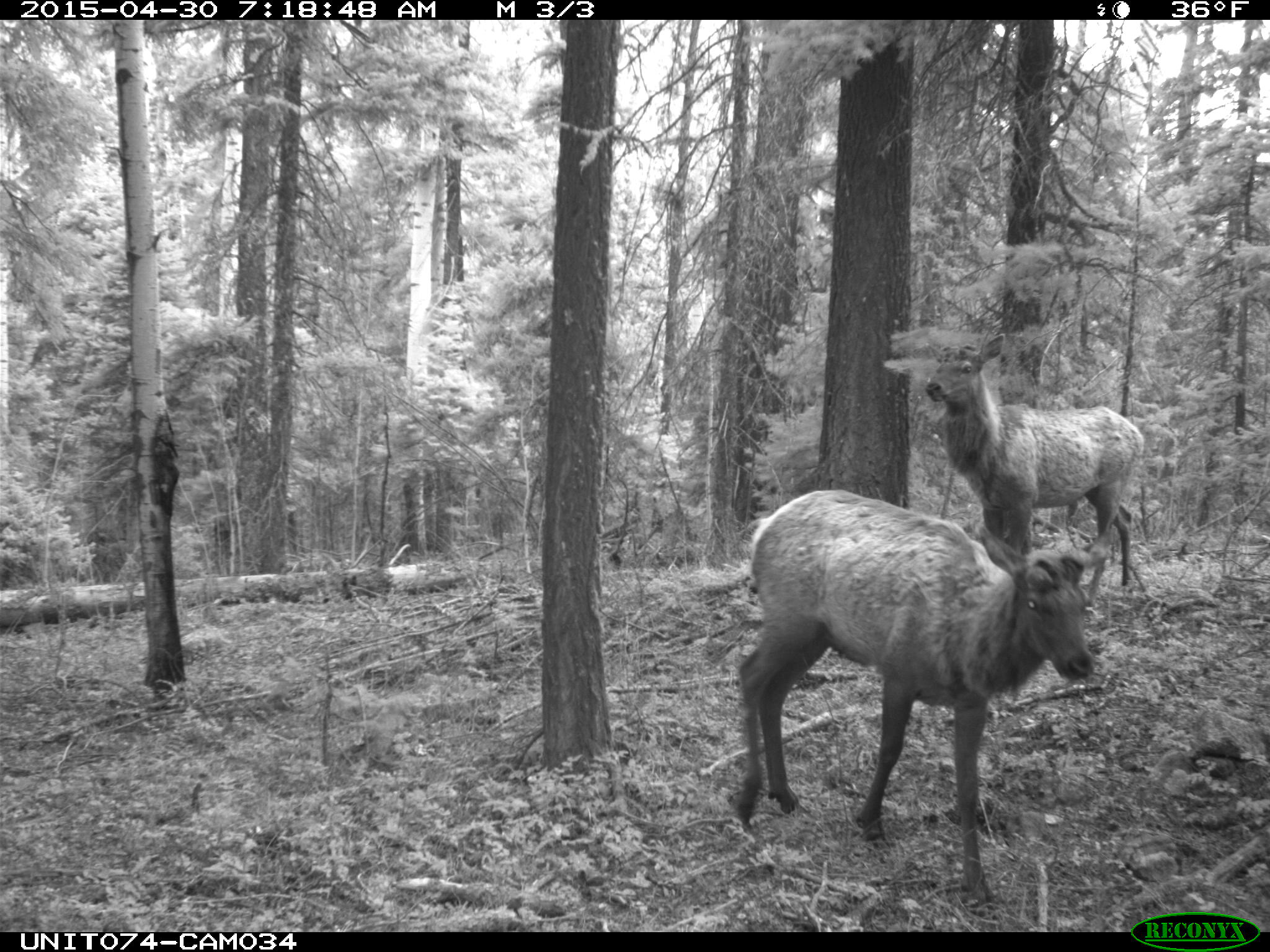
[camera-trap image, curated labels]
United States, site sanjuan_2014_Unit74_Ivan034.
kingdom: Animalia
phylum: Chordata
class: Mammalia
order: Artiodactyla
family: Cervidae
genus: Cervus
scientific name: Cervus elaphus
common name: red deer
Cervus elaphus (red deer).